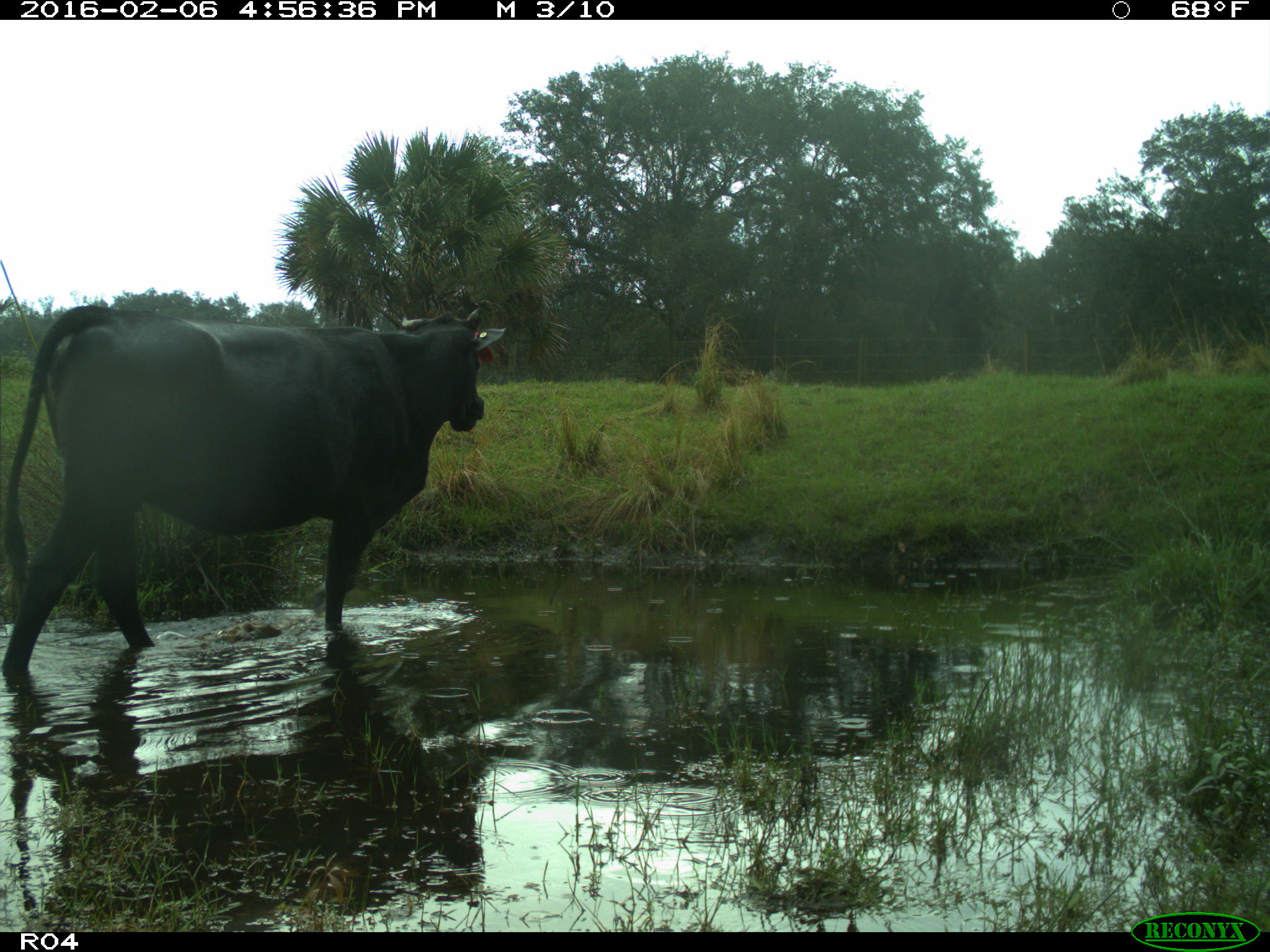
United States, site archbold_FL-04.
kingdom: Animalia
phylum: Chordata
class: Mammalia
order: Artiodactyla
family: Bovidae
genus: Bos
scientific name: Bos taurus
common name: domestic cow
Bos taurus (domestic cow).